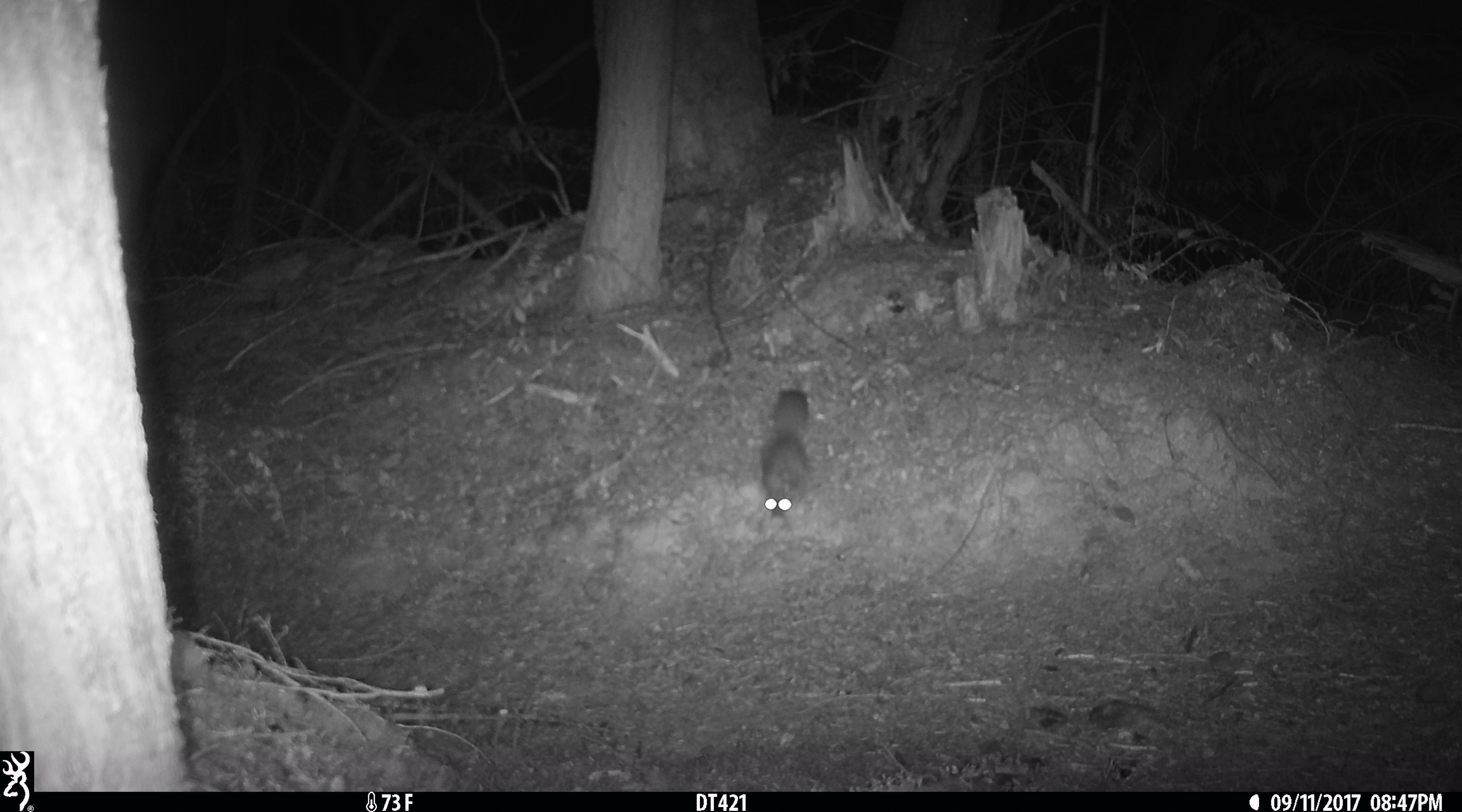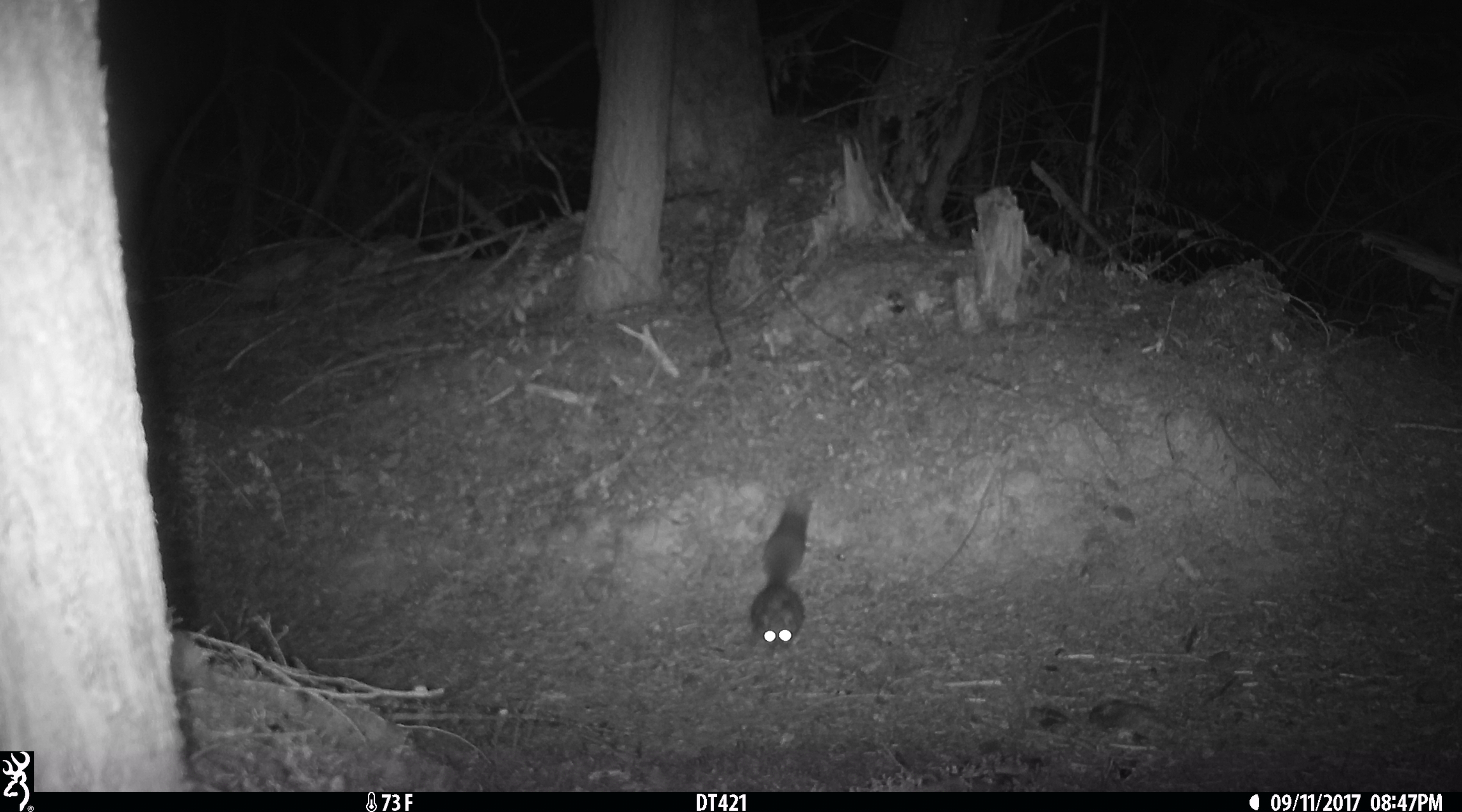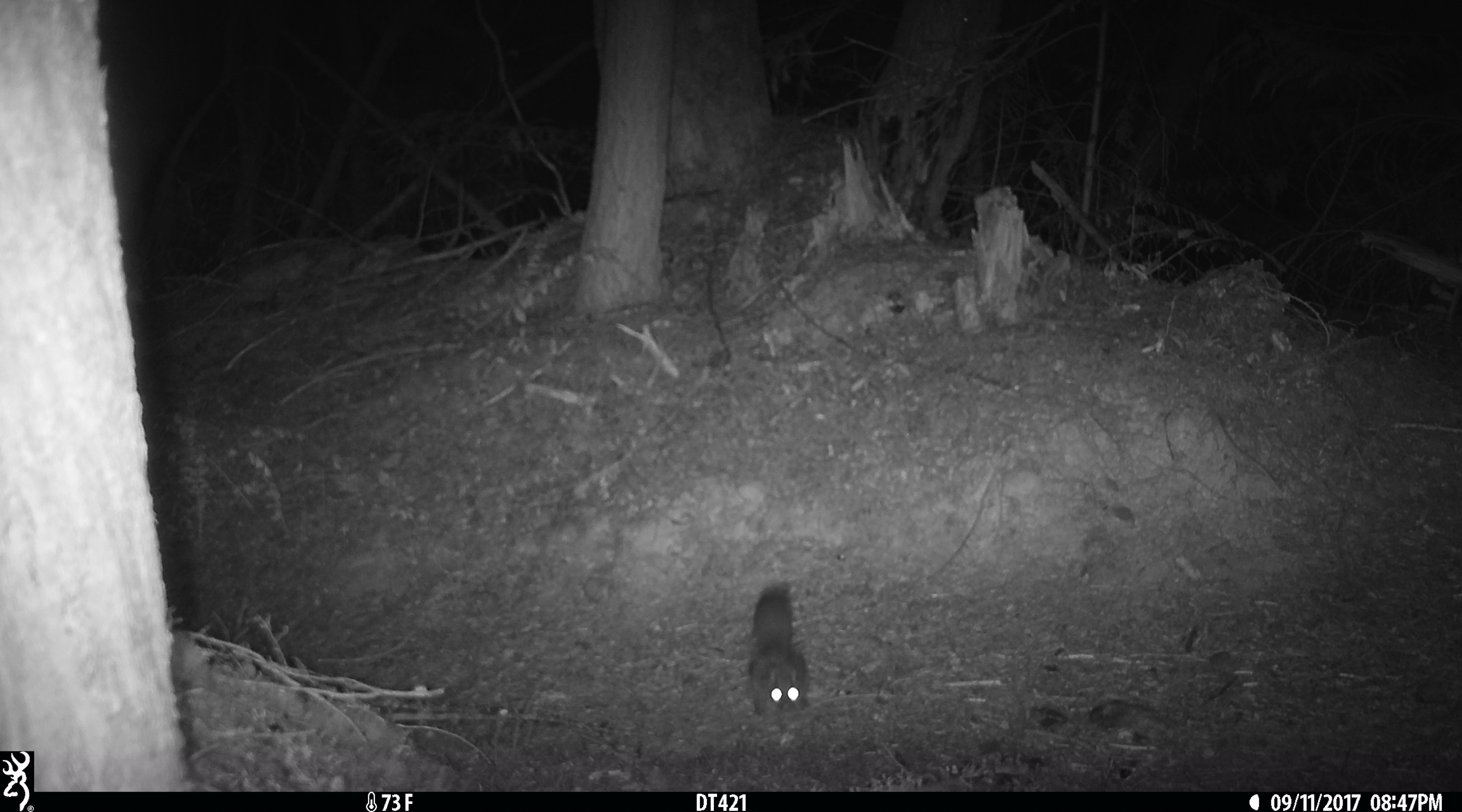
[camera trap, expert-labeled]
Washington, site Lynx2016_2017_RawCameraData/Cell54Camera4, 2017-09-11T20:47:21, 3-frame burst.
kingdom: Animalia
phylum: Chordata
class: Mammalia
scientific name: Mammalia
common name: small mammal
Small mammal (Mammalia). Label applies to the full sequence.